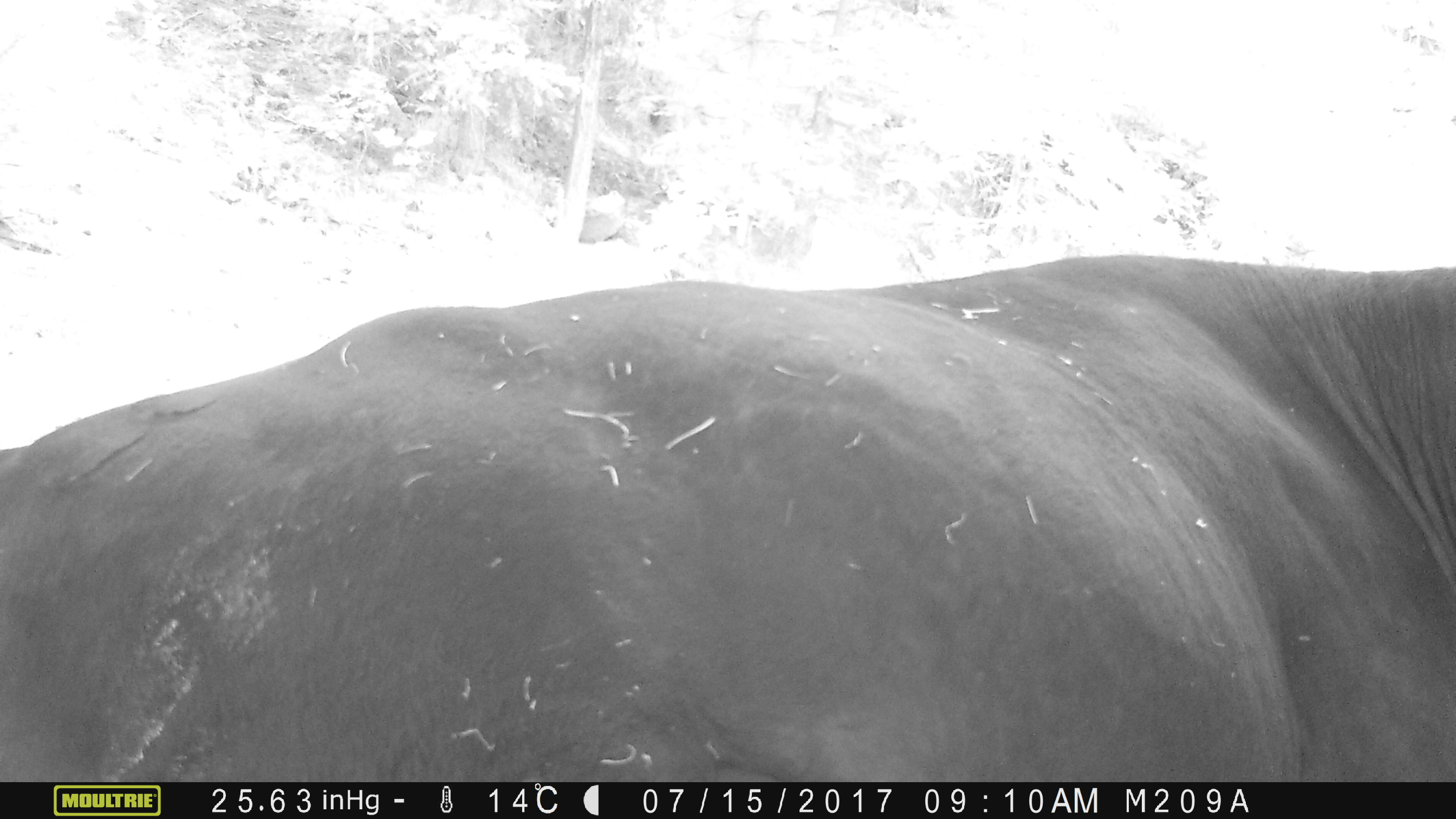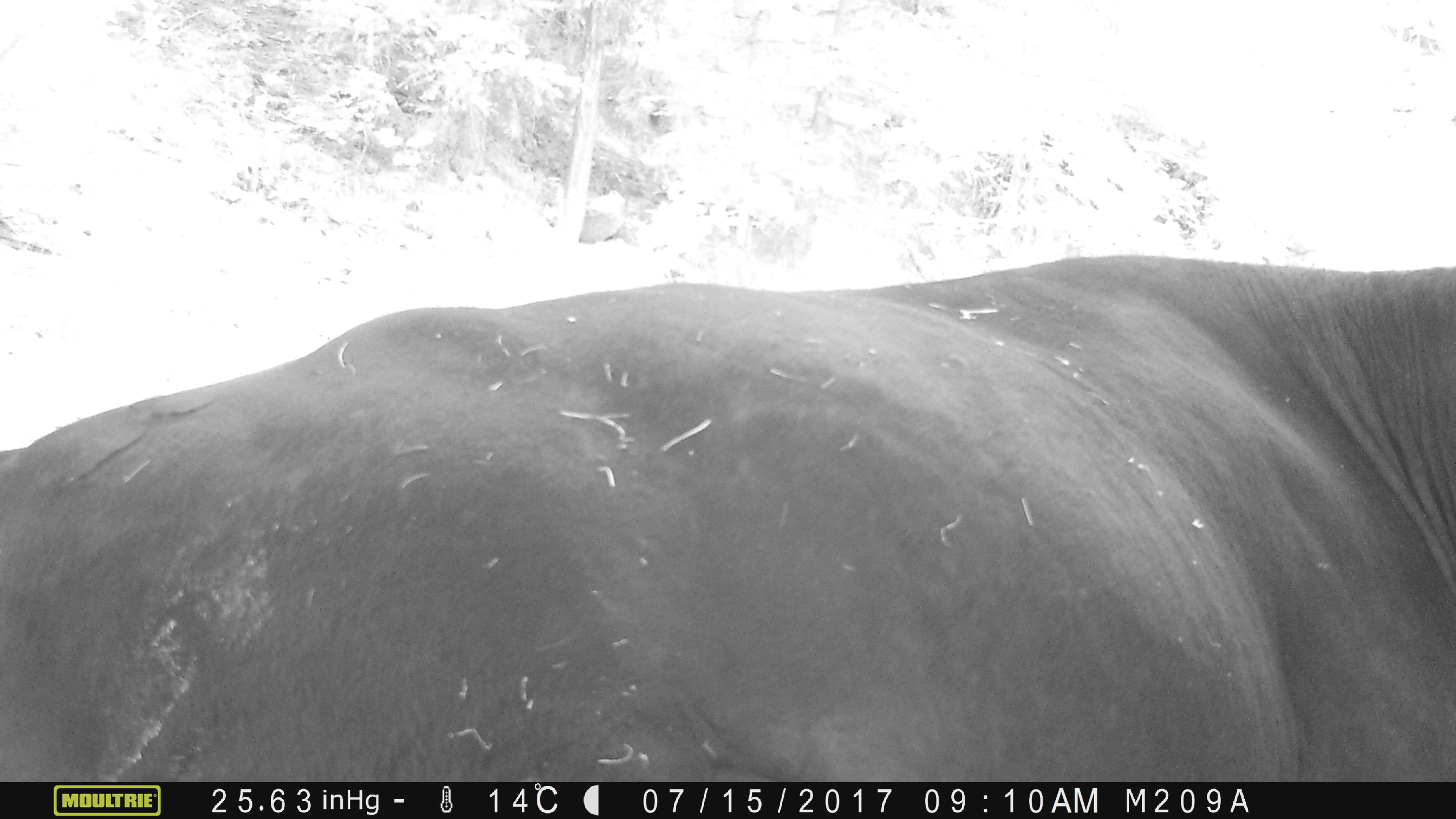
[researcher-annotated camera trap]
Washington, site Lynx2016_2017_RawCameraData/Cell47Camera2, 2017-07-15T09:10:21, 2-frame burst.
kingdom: Animalia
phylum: Chordata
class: Mammalia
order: Artiodactyla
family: Bovidae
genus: Bos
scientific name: Bos taurus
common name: domestic cattle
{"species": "domestic cattle (Bos taurus)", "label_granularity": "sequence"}